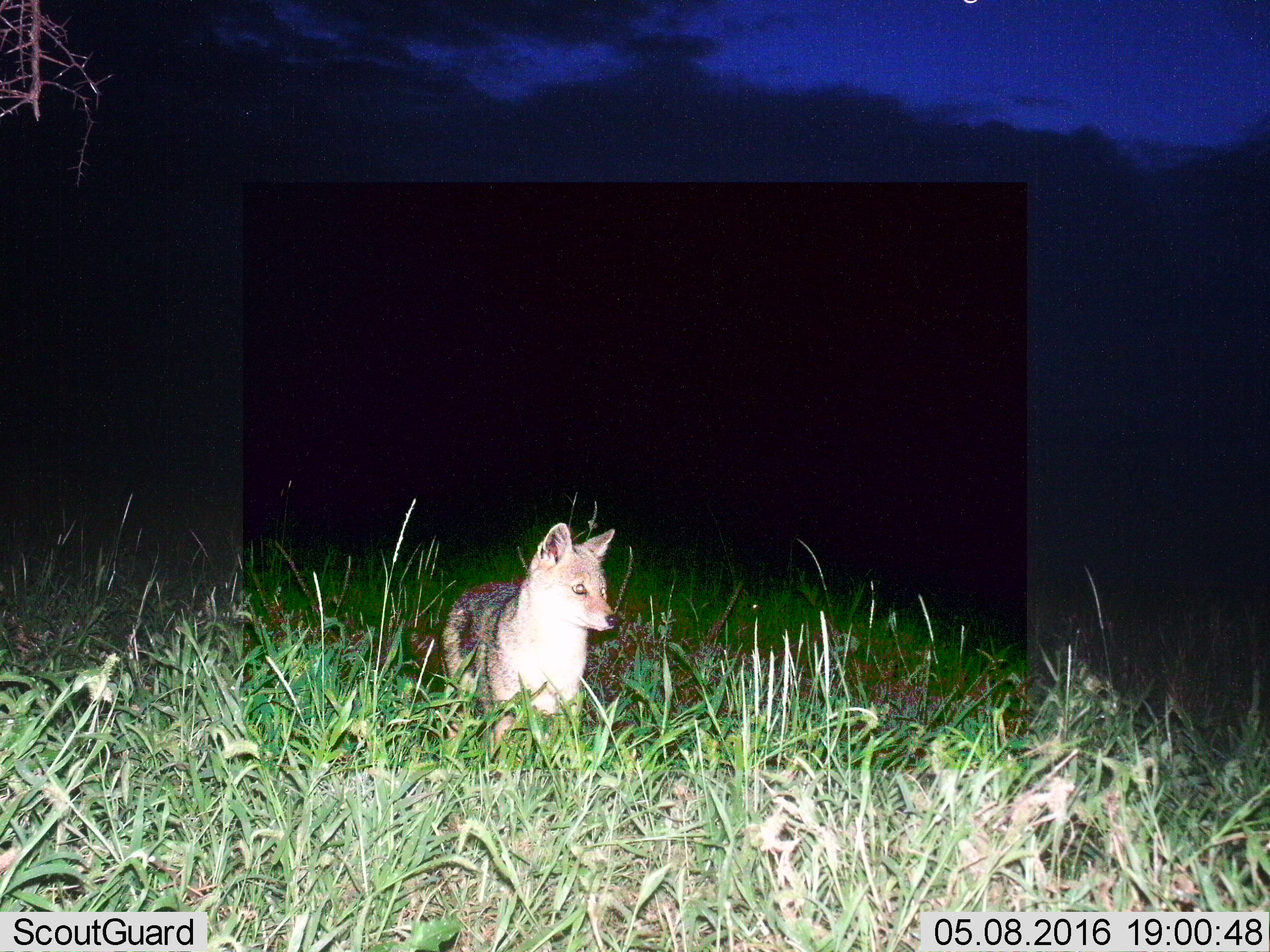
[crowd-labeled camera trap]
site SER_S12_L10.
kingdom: Animalia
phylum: Chordata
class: Mammalia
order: Carnivora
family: Canidae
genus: Lupulella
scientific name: Lupulella mesomelas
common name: black-backed jackal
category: jackalblackbacked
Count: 1.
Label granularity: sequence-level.